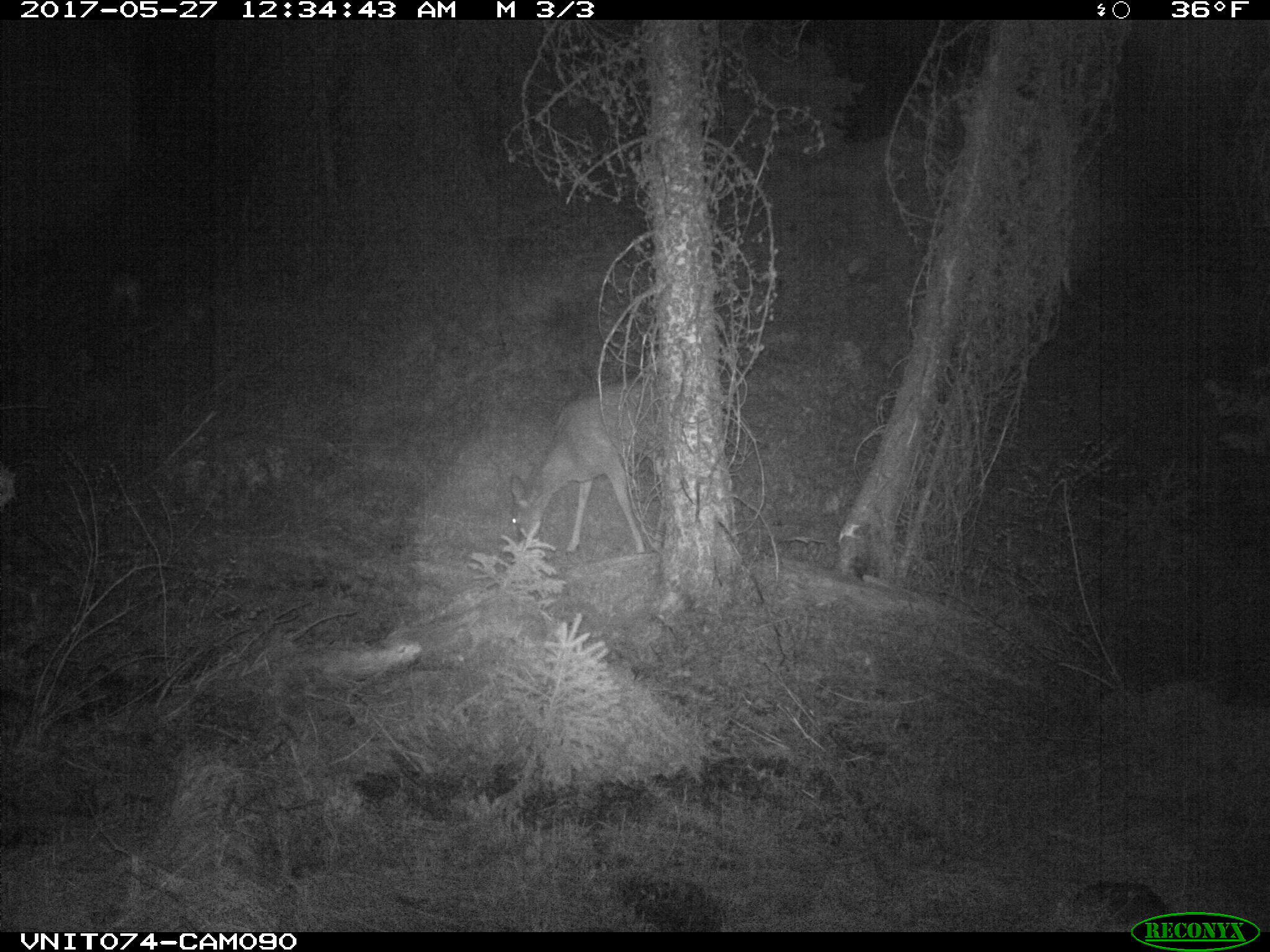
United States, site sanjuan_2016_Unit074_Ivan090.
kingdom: Animalia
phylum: Chordata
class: Mammalia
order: Artiodactyla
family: Cervidae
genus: Odocoileus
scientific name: Odocoileus hemionus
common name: mule deer